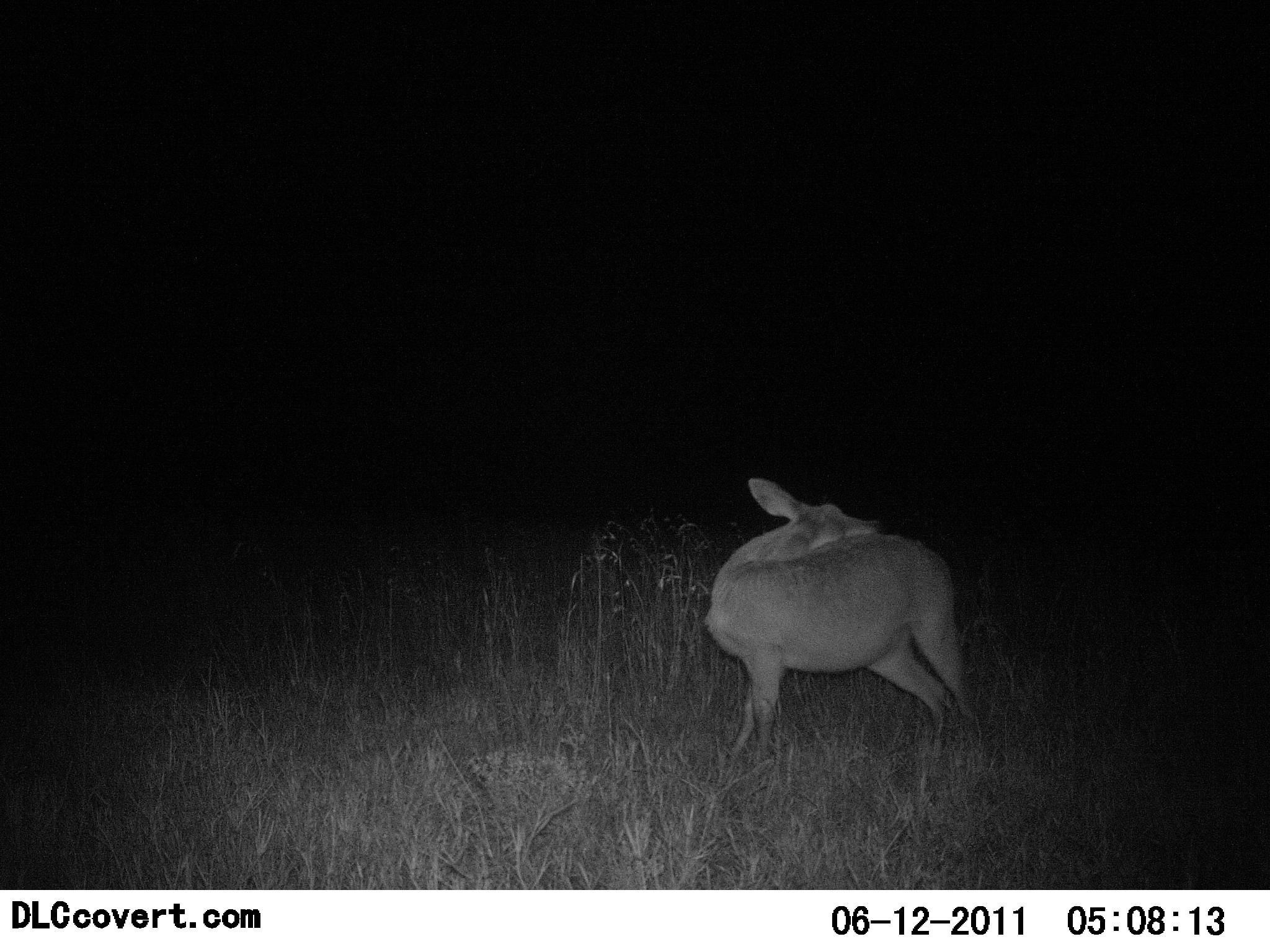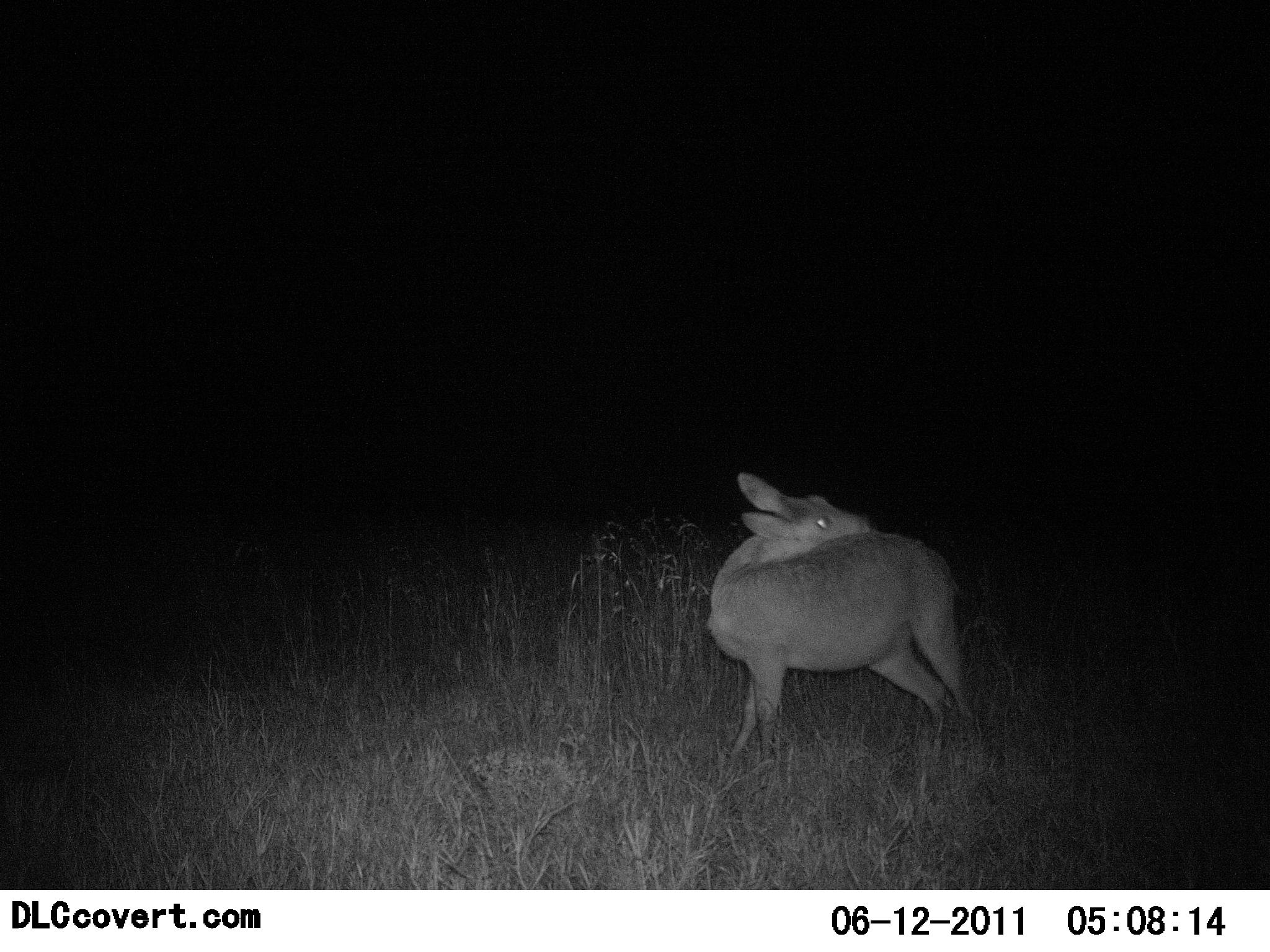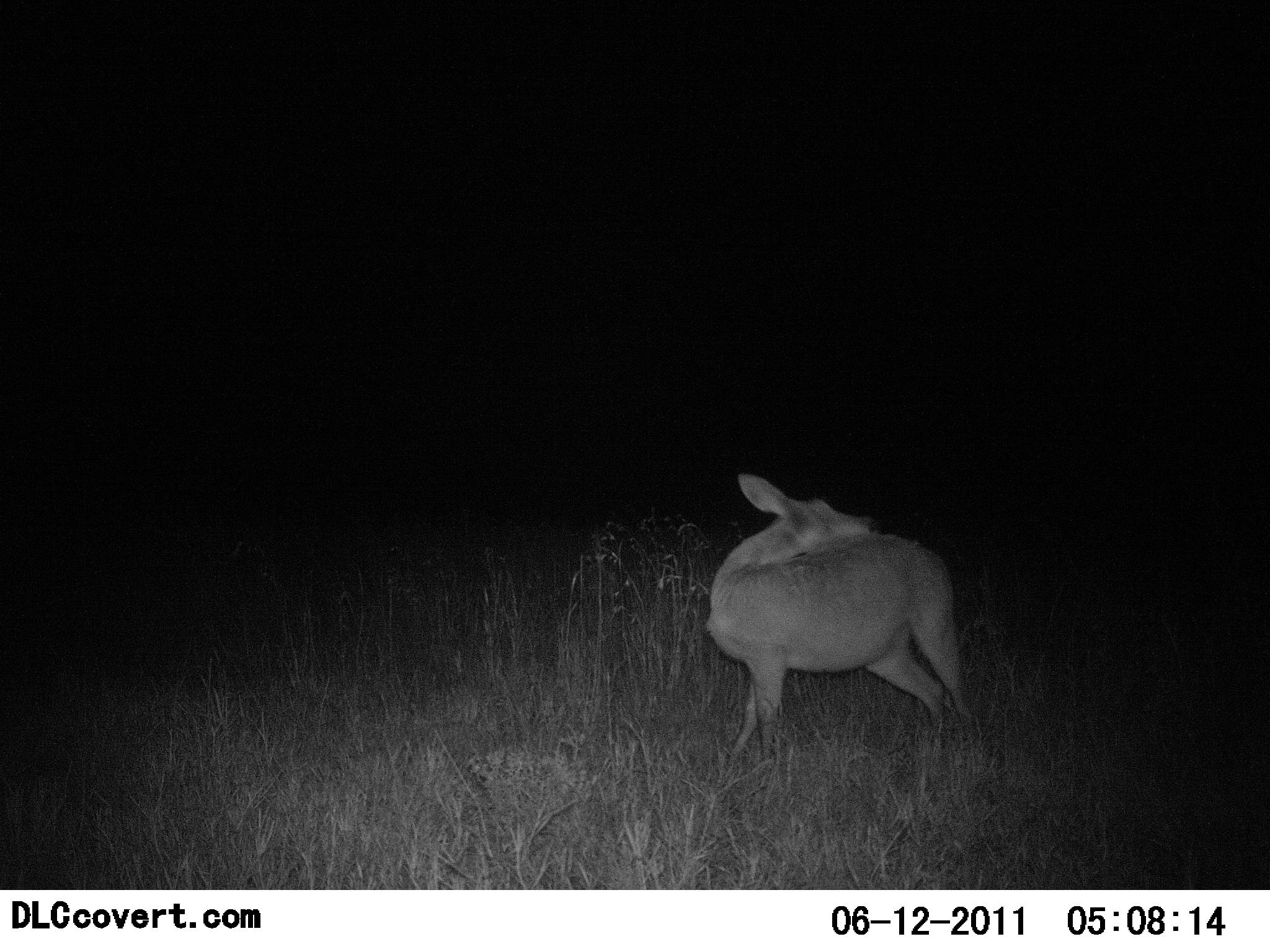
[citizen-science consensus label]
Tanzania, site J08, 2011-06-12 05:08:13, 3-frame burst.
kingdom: Animalia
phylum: Chordata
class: Mammalia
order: Artiodactyla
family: Bovidae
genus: Redunca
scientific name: Redunca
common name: reedbuck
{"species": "reedbuck (Redunca)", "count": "1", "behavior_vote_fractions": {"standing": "100%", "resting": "0%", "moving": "0%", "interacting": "0%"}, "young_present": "0%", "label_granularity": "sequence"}